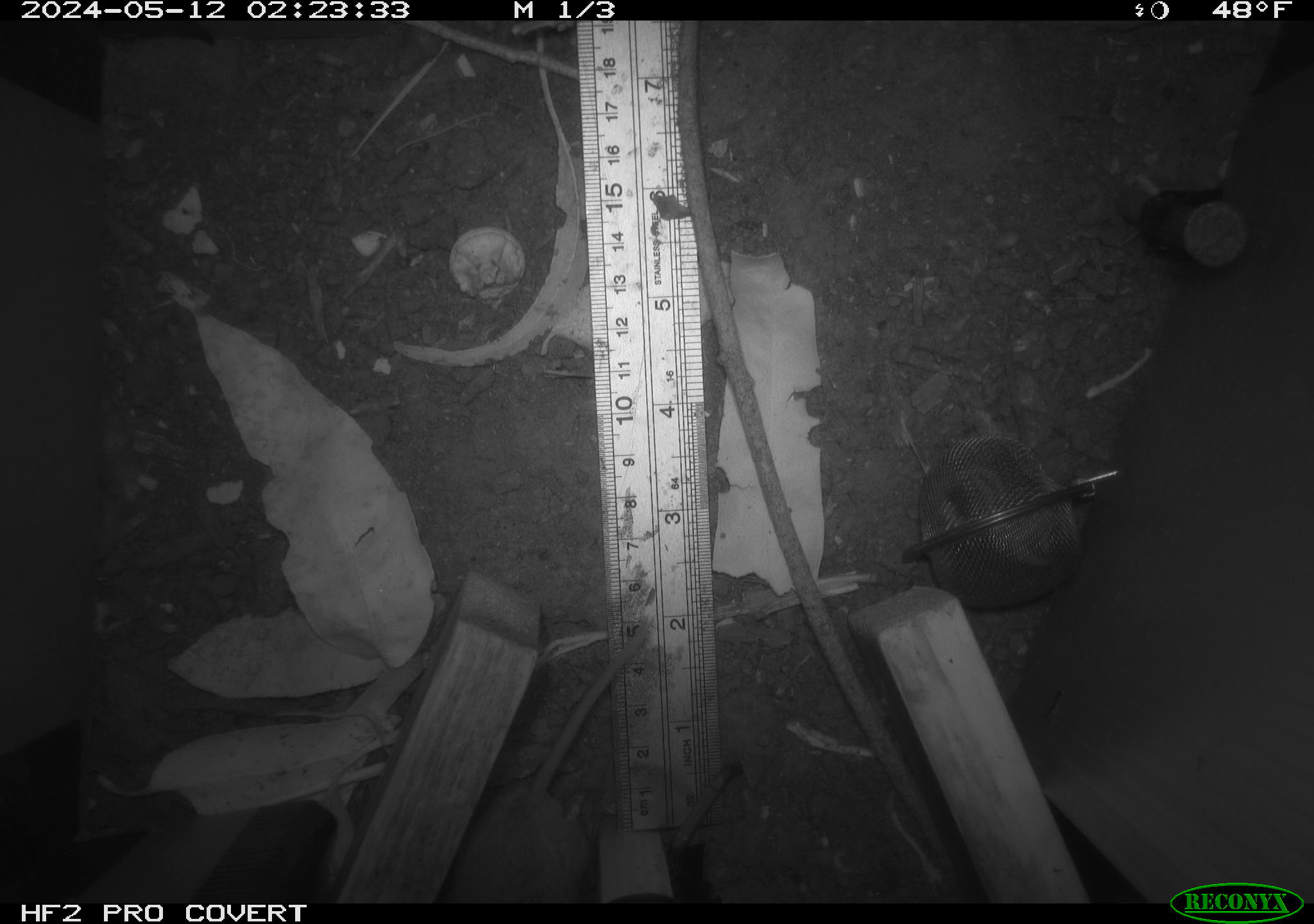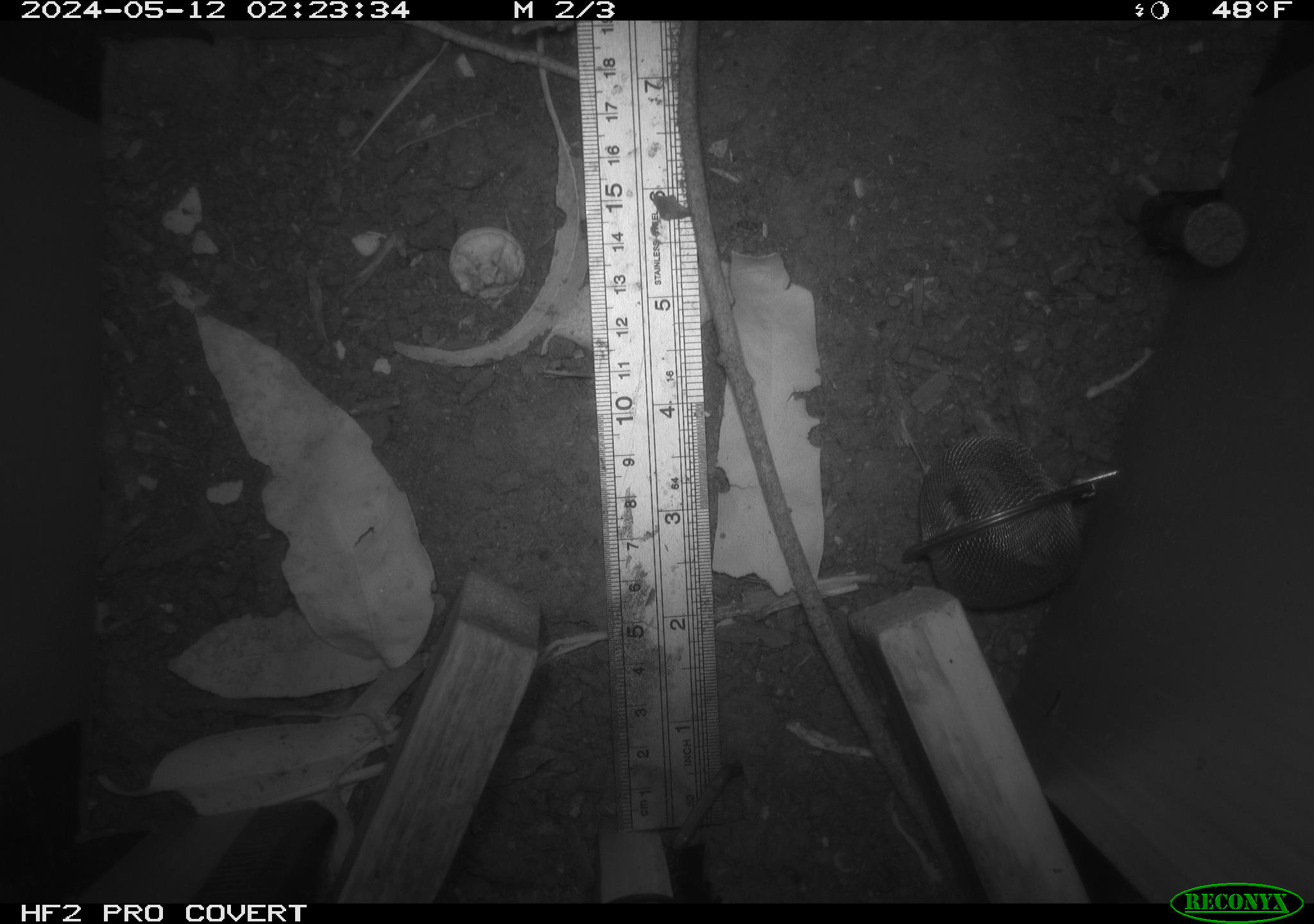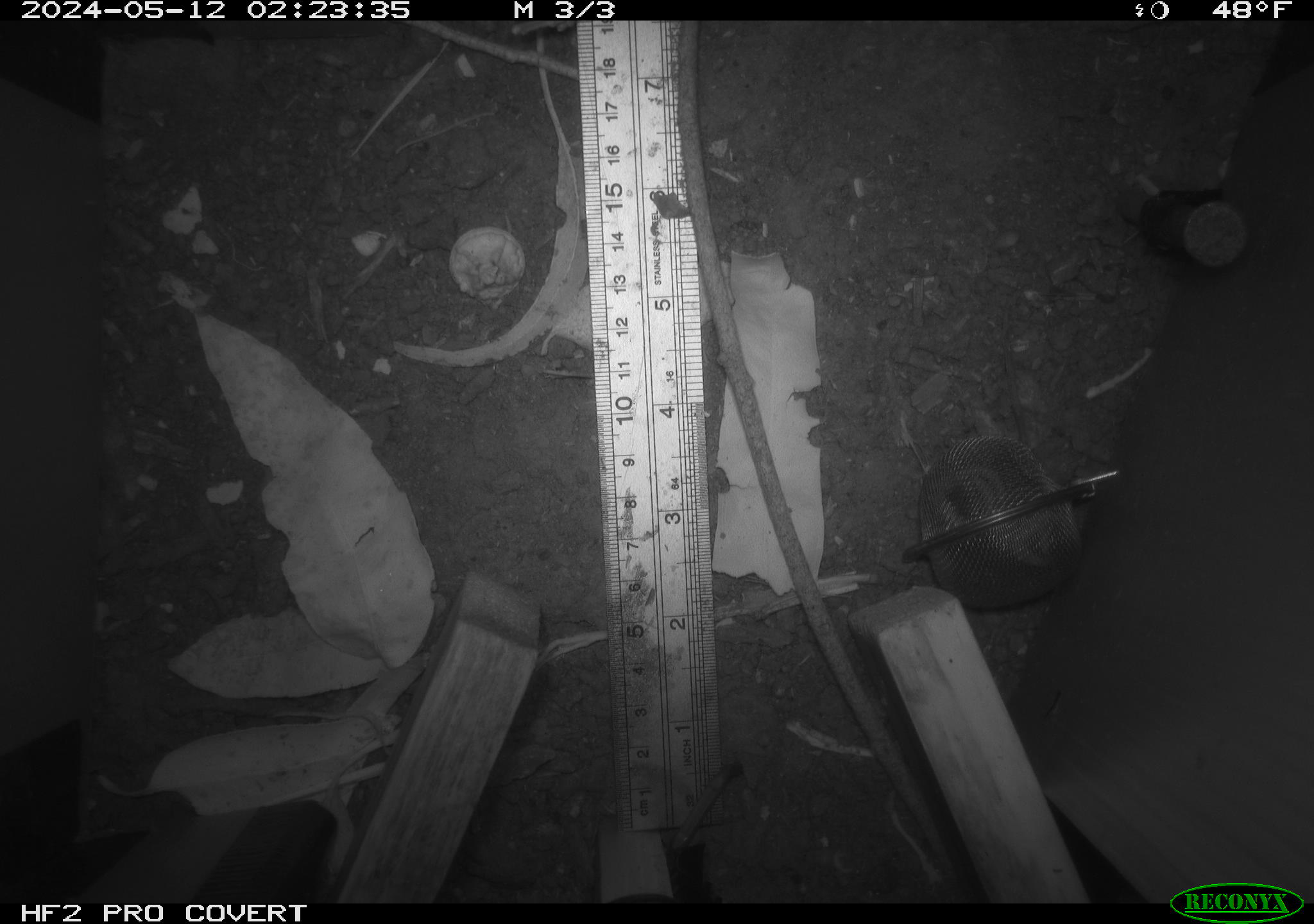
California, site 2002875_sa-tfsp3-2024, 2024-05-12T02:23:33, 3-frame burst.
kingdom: Animalia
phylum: Chordata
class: Mammalia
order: Rodentia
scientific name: Rodentia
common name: mouse species